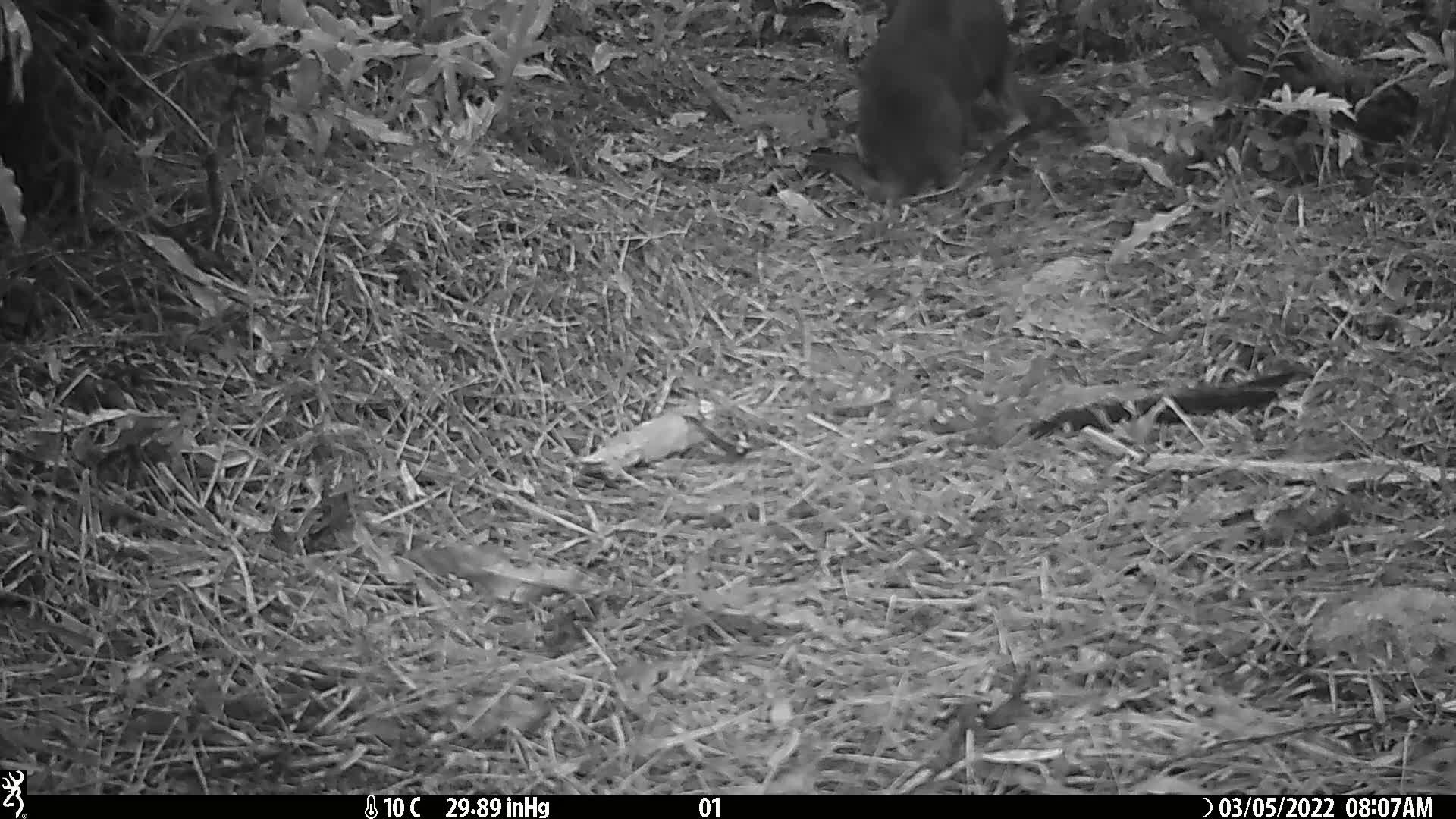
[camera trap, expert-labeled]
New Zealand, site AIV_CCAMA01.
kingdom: Animalia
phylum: Chordata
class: Mammalia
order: Carnivora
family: Otariidae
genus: Phocarctos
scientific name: Phocarctos hookeri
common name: new zealand sea lion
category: sealion